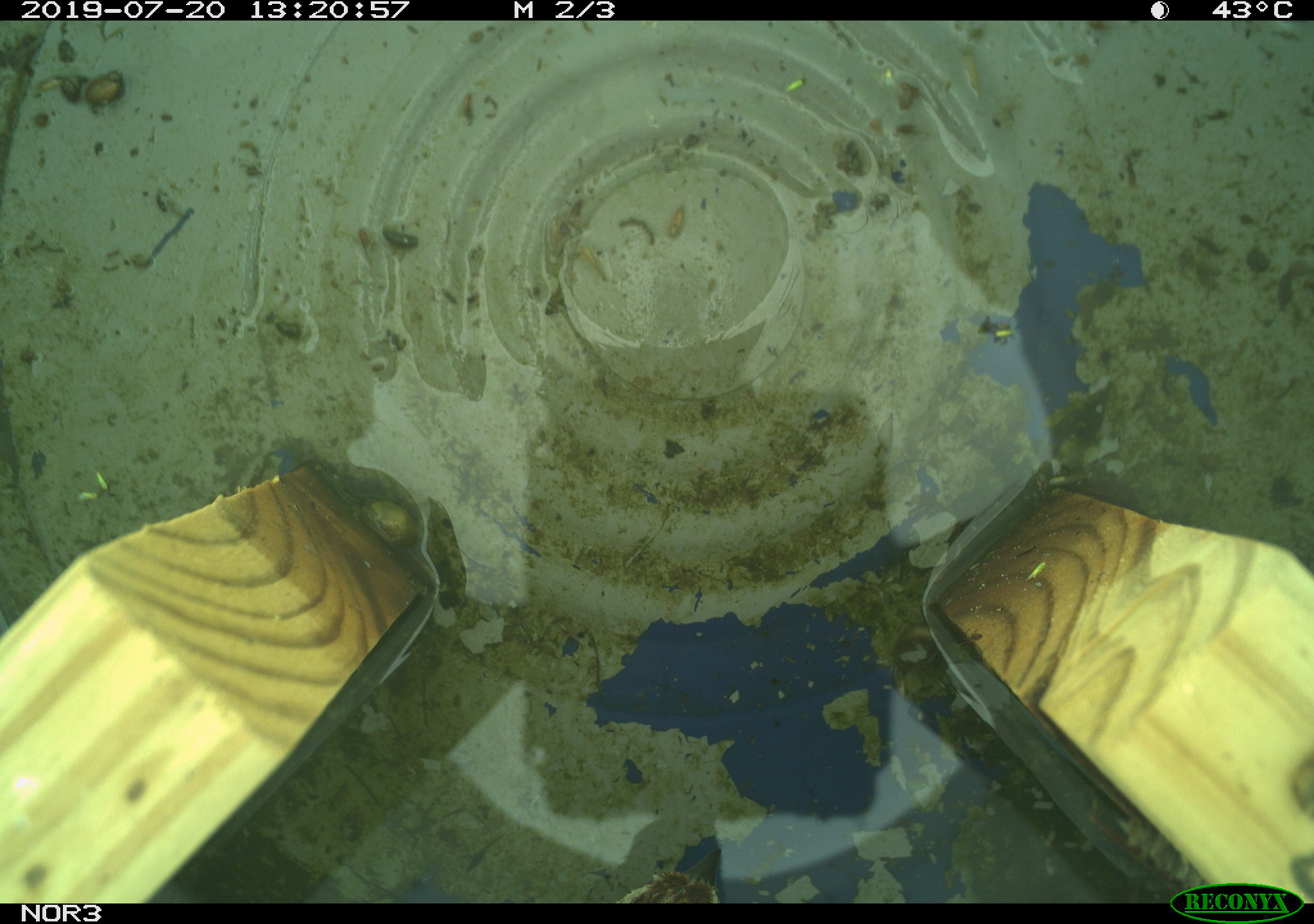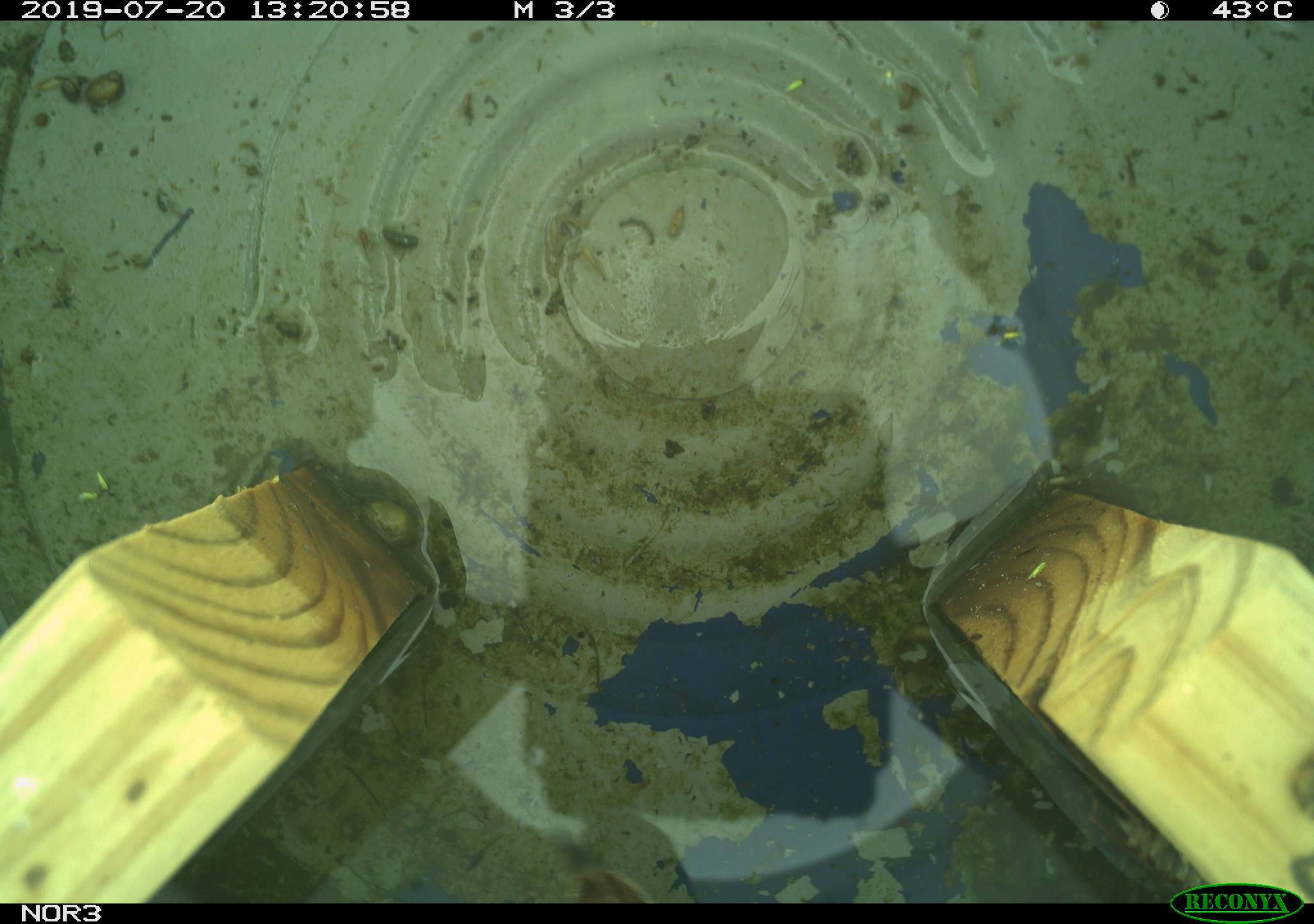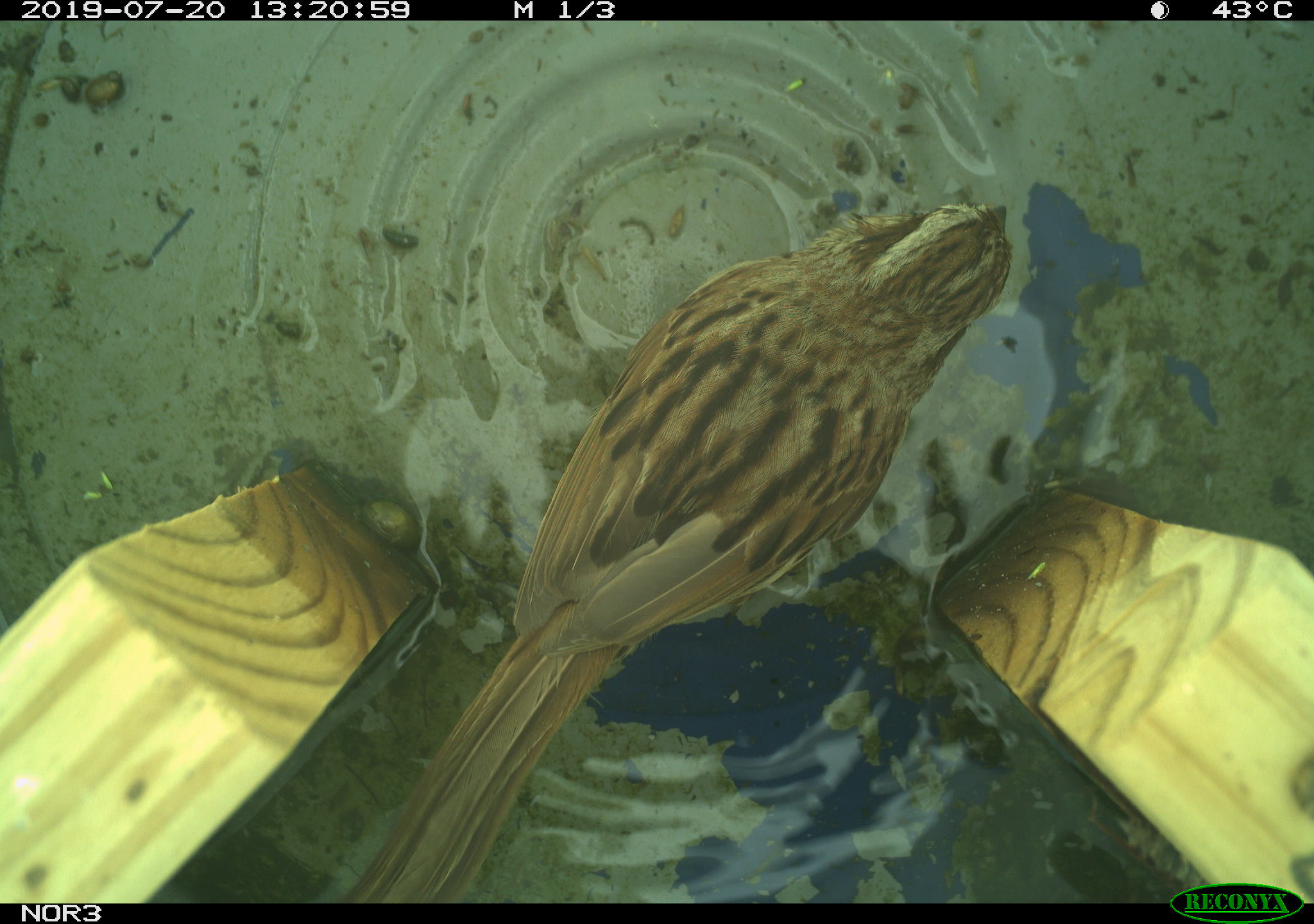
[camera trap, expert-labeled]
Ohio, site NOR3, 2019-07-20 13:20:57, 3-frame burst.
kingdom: Animalia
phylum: Chordata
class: Aves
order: Passeriformes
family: Passerellidae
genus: Melospiza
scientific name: Melospiza melodia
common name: song sparrow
Song sparrow (Melospiza melodia).